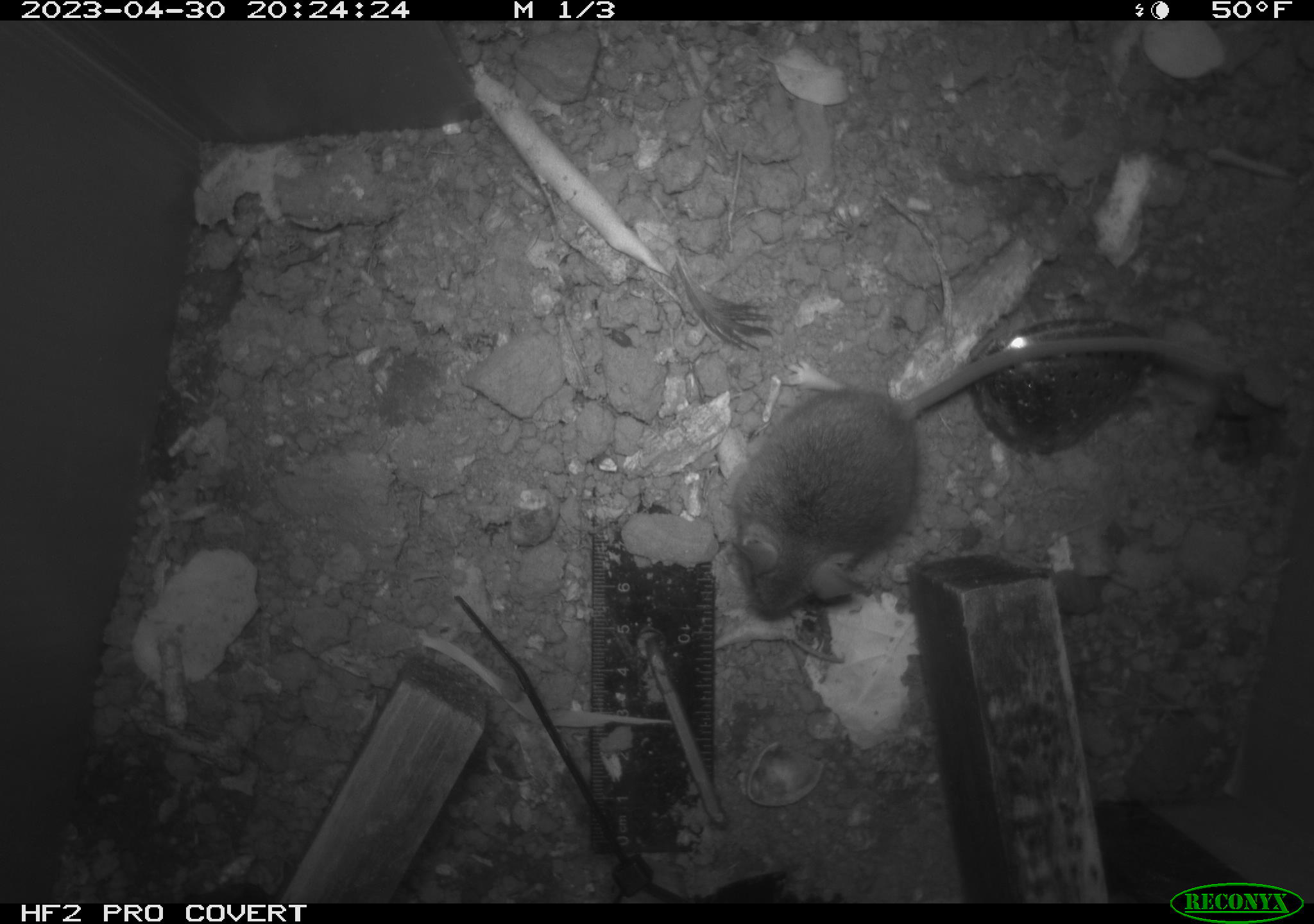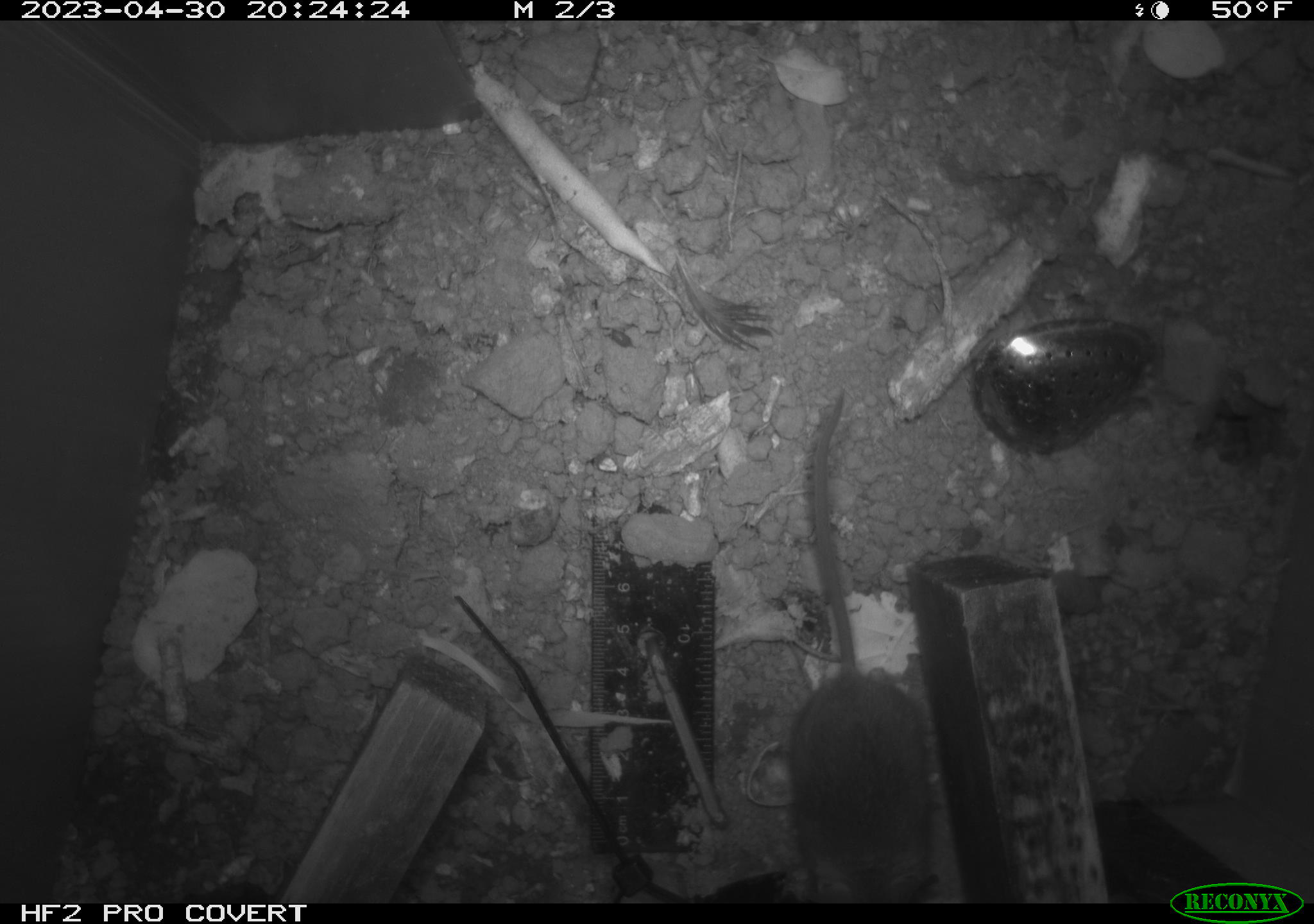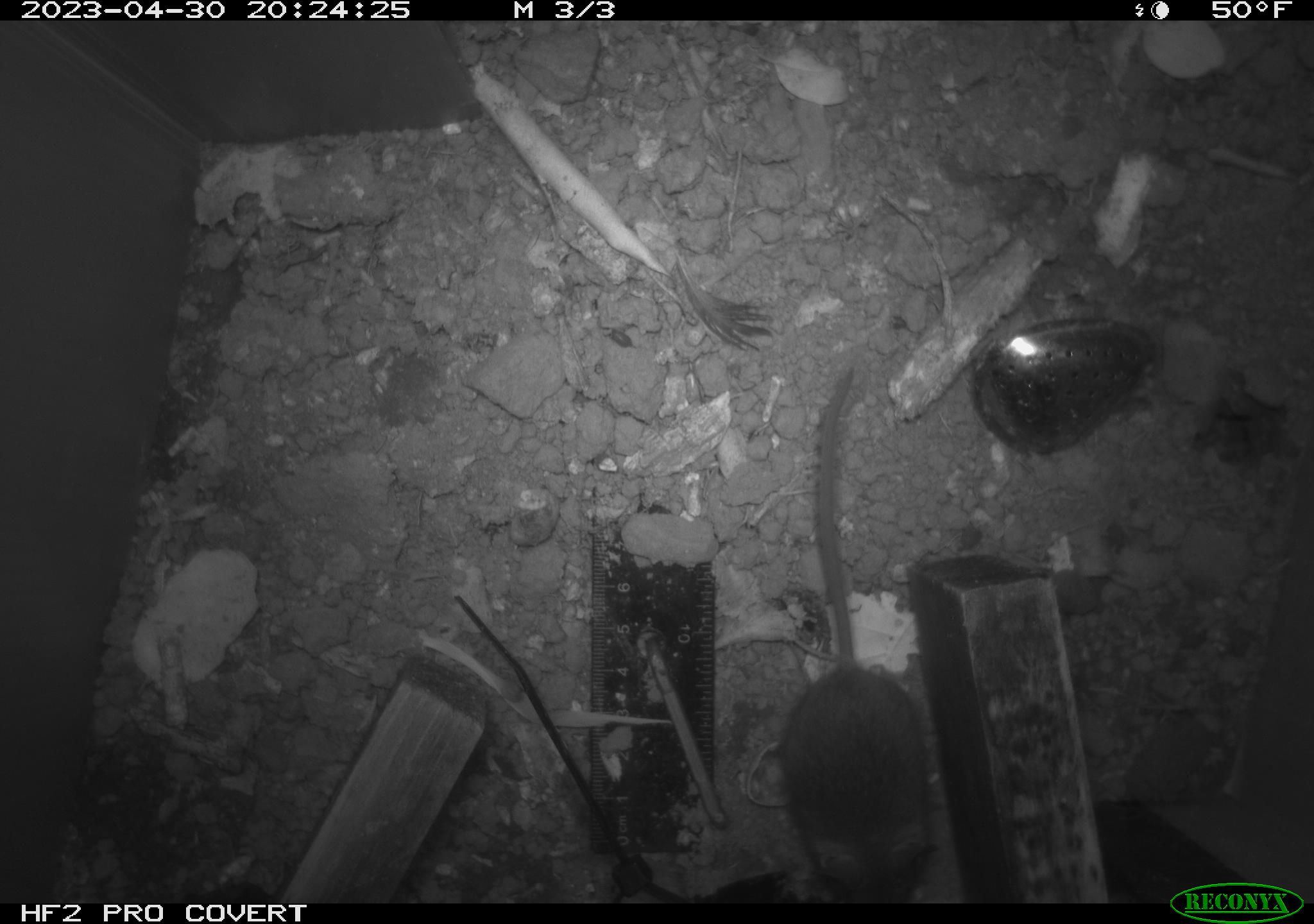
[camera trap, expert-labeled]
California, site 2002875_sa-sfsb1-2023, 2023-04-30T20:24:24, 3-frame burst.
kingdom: Animalia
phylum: Chordata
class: Mammalia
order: Rodentia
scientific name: Rodentia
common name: mouse species